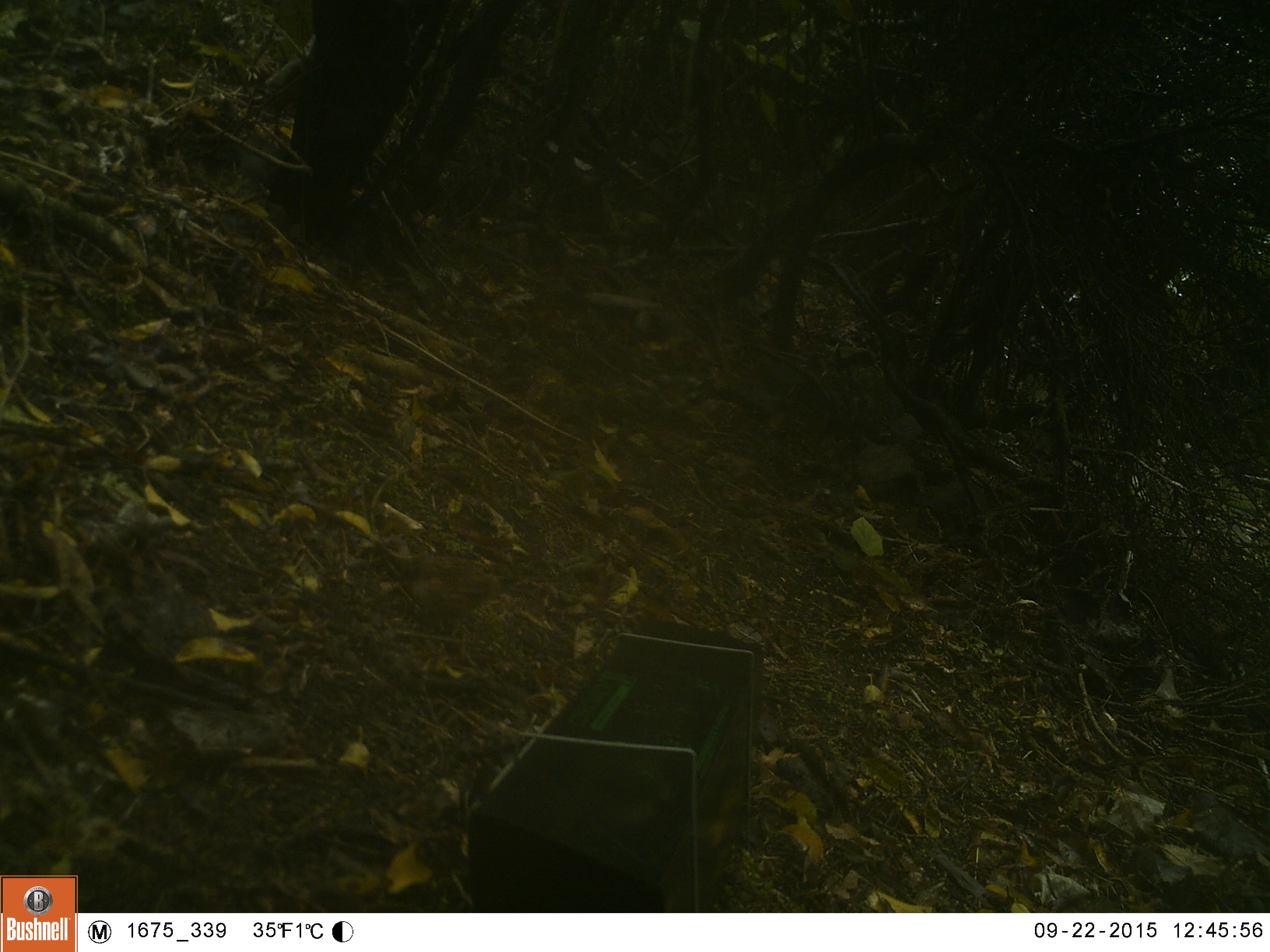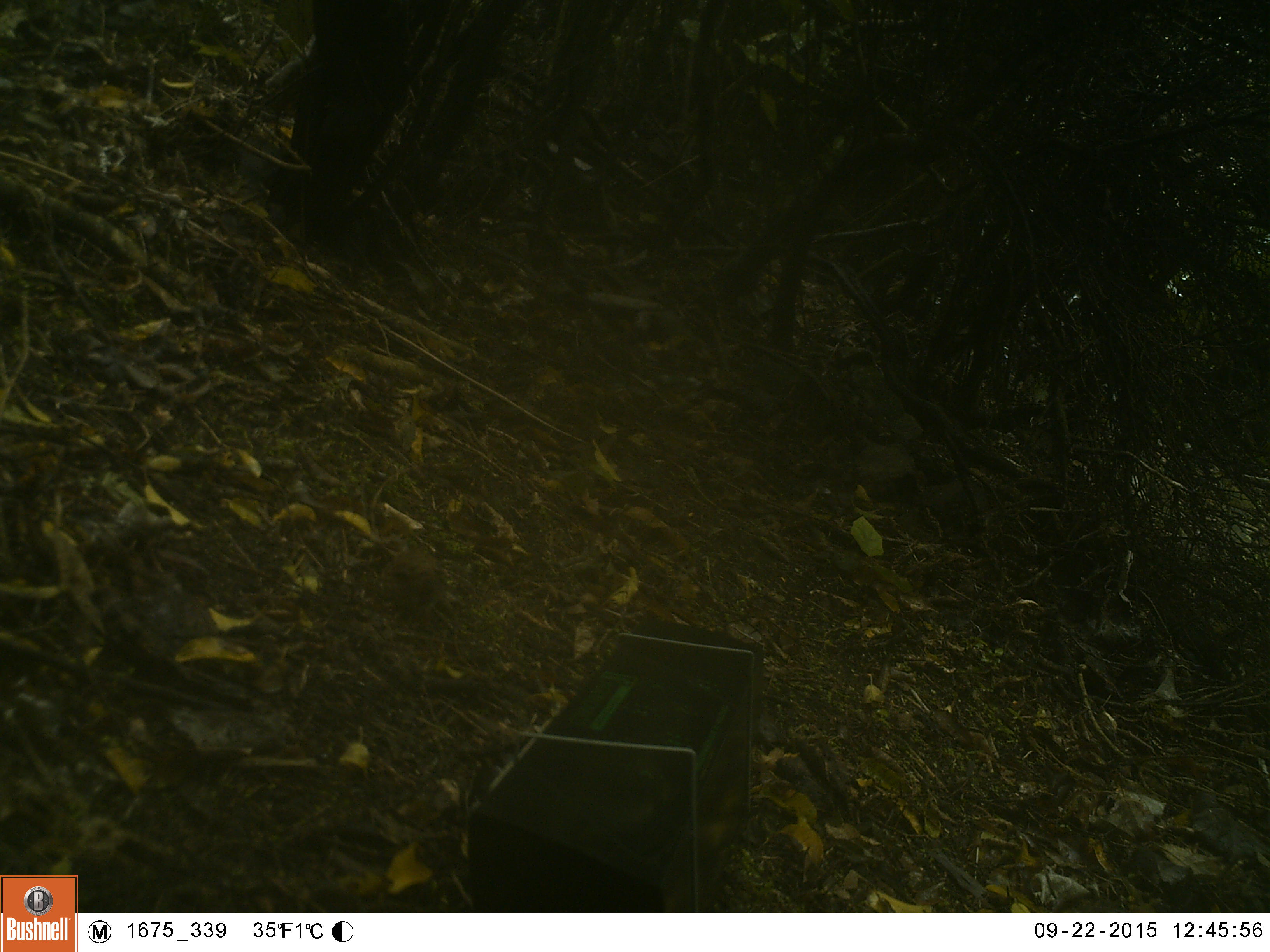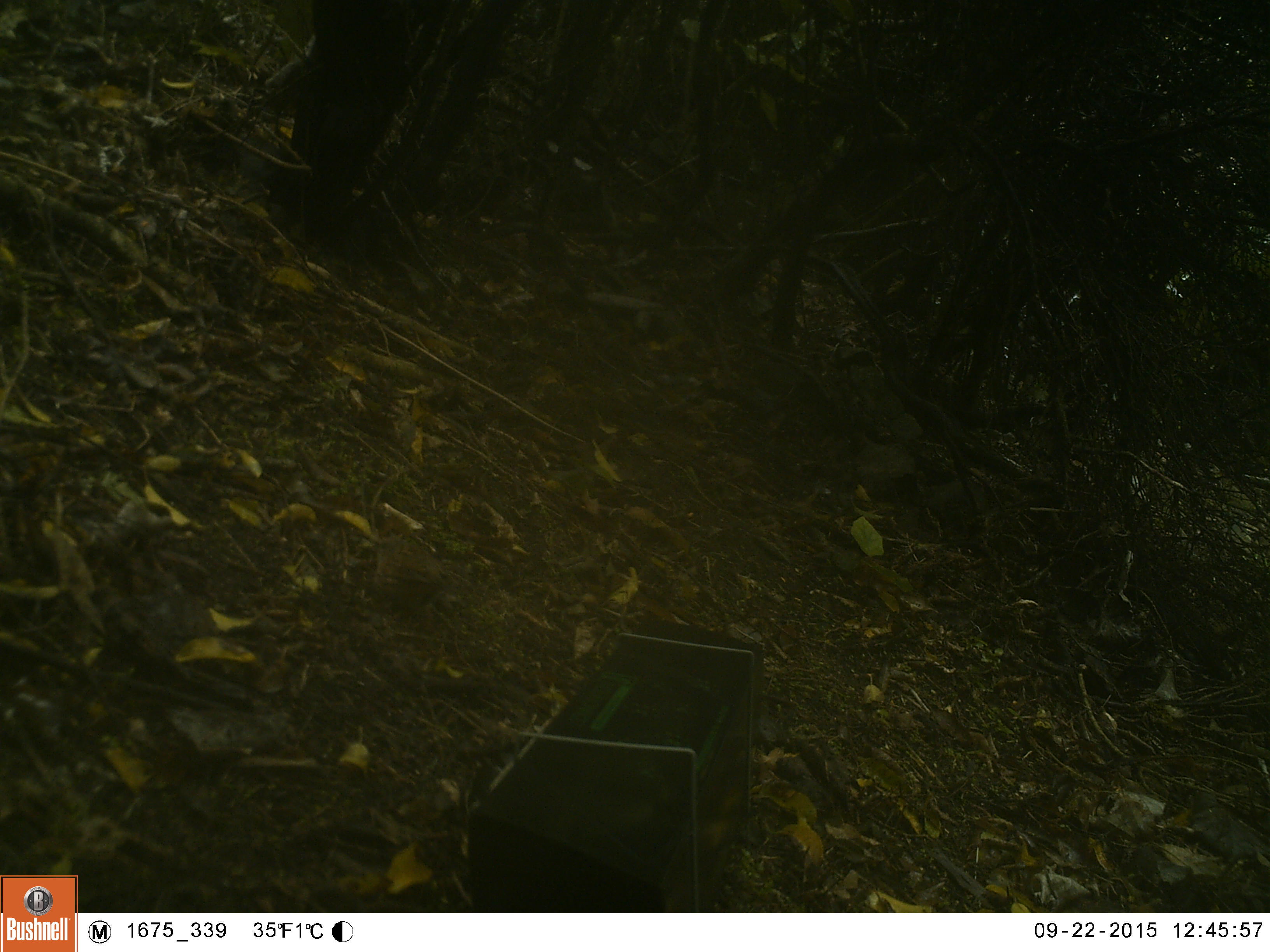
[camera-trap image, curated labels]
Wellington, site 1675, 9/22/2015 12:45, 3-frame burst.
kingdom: Animalia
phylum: Chordata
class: Aves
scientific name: Aves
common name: bird